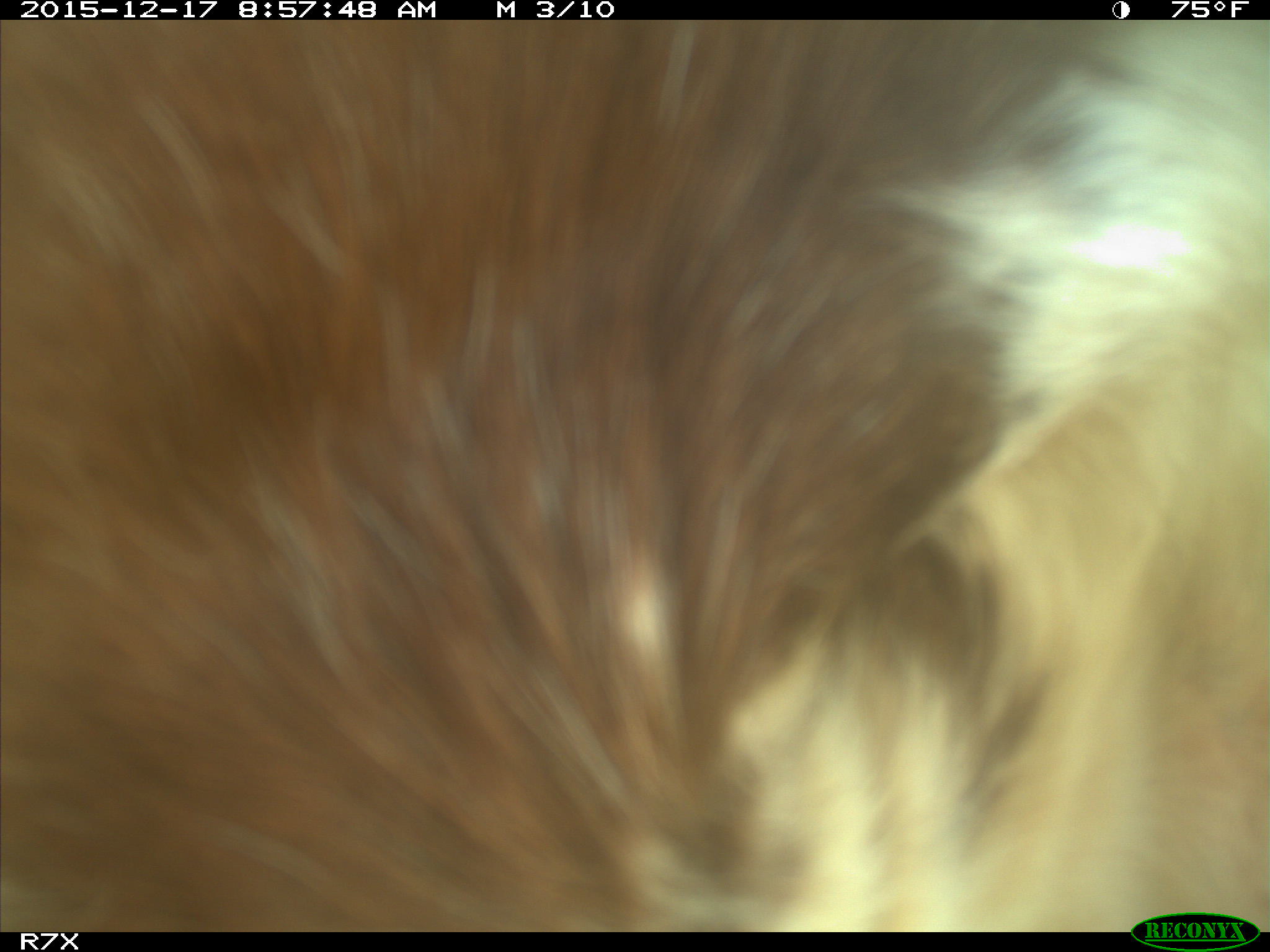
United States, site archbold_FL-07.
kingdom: Animalia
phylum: Chordata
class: Mammalia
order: Artiodactyla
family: Bovidae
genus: Bos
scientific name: Bos taurus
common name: domestic cow